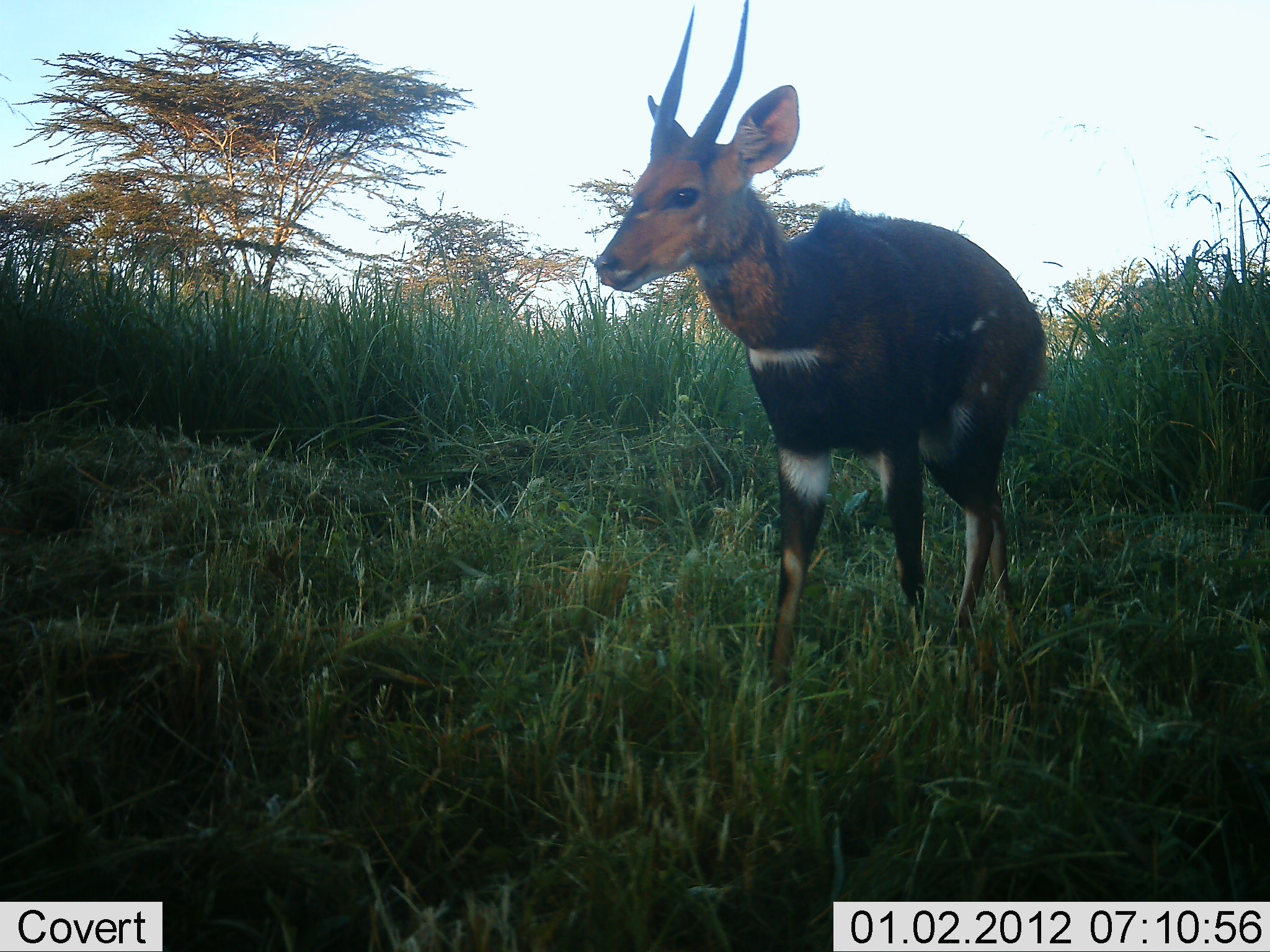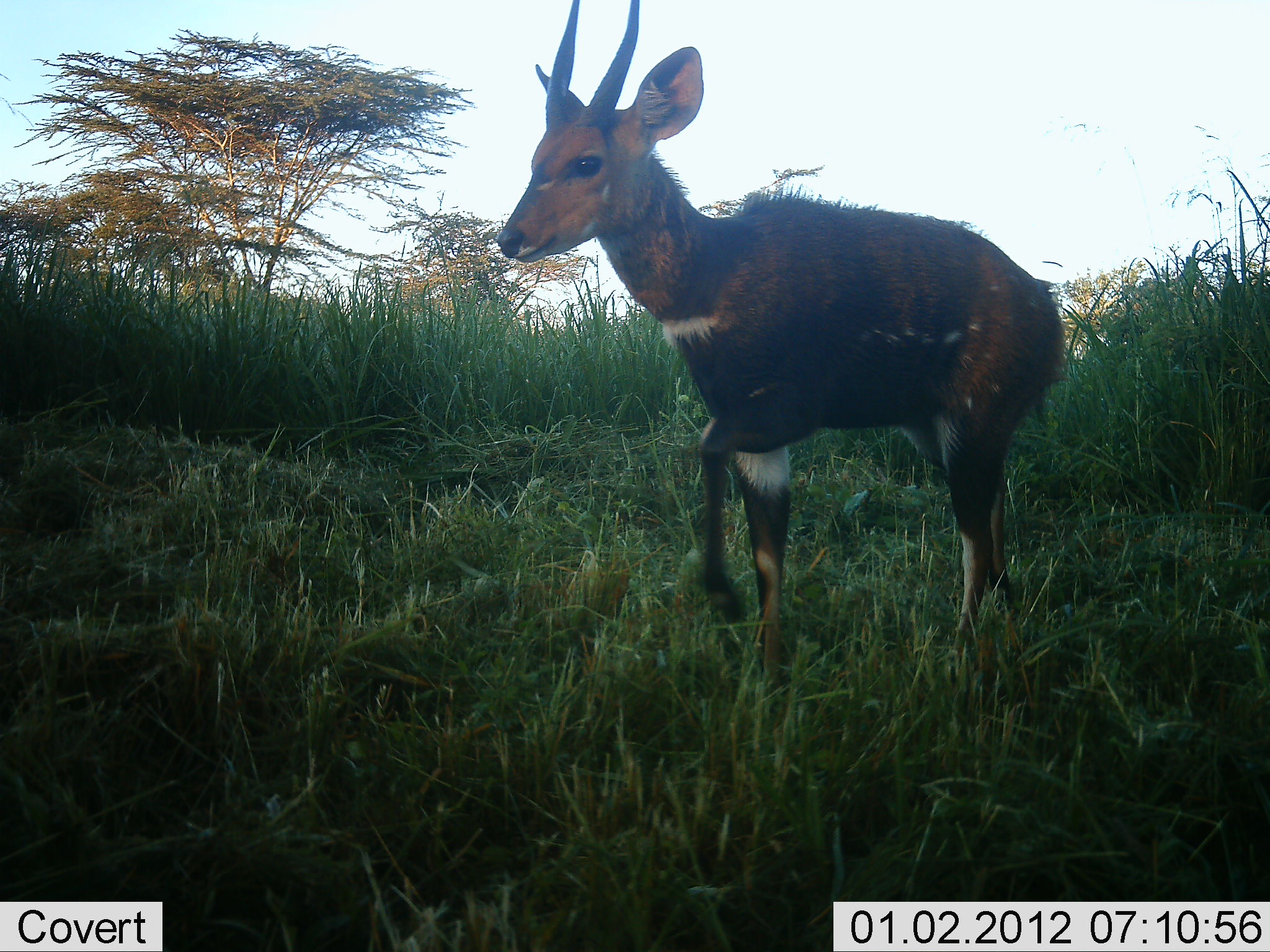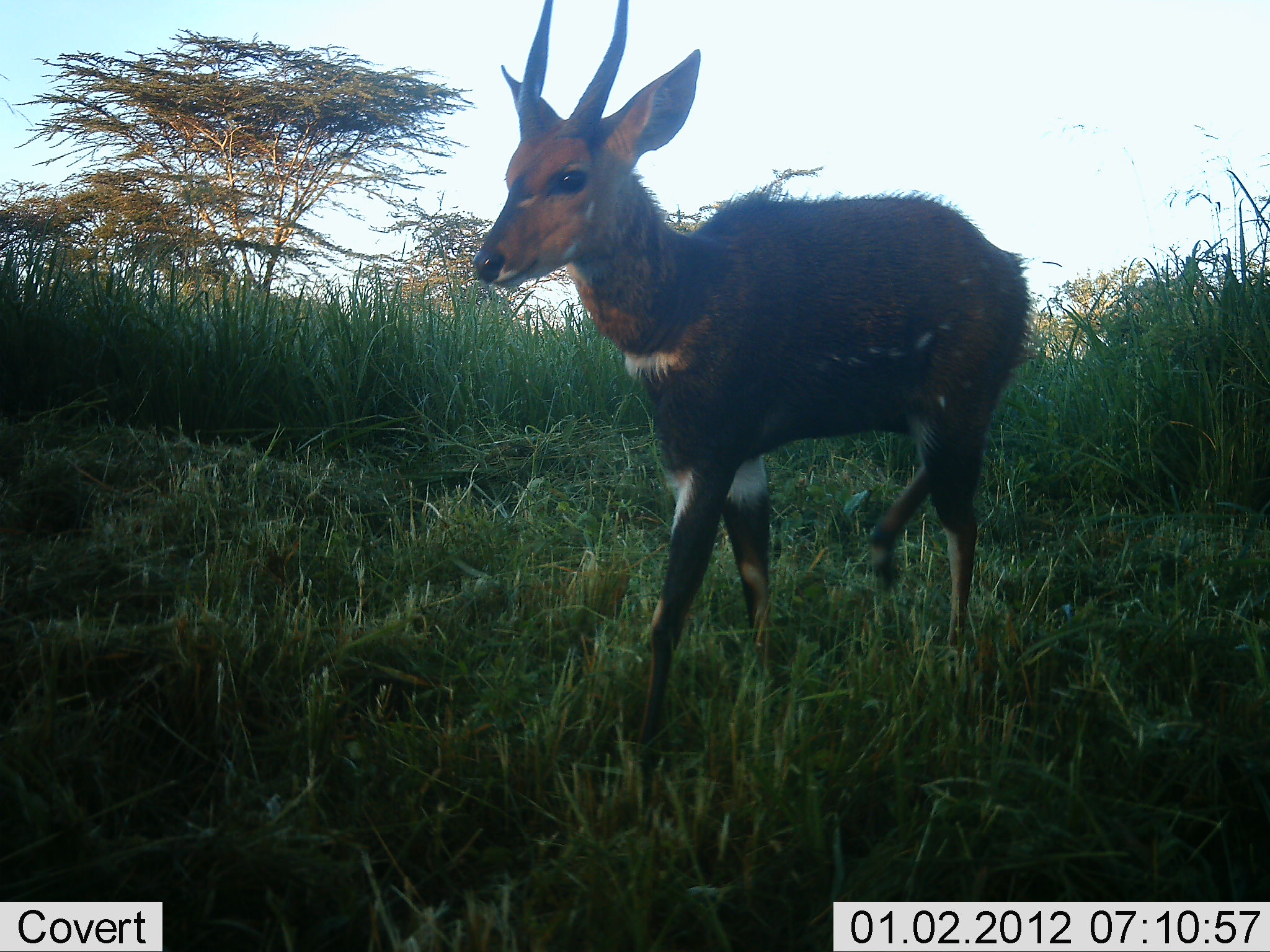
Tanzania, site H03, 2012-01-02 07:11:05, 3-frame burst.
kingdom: Animalia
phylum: Chordata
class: Mammalia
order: Artiodactyla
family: Bovidae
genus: Tragelaphus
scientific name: Tragelaphus scriptus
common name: bushbuck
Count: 1.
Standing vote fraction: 20%.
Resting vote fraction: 0%.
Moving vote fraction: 80%.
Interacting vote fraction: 0%.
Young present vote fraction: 20%.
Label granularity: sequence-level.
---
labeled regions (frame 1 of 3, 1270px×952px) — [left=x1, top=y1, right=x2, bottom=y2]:
animal: [left=587, top=0, right=1055, bottom=744]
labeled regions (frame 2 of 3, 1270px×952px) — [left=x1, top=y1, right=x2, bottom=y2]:
animal: [left=492, top=0, right=1087, bottom=689]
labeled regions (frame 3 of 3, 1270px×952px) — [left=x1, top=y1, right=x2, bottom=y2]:
animal: [left=461, top=0, right=1035, bottom=749]